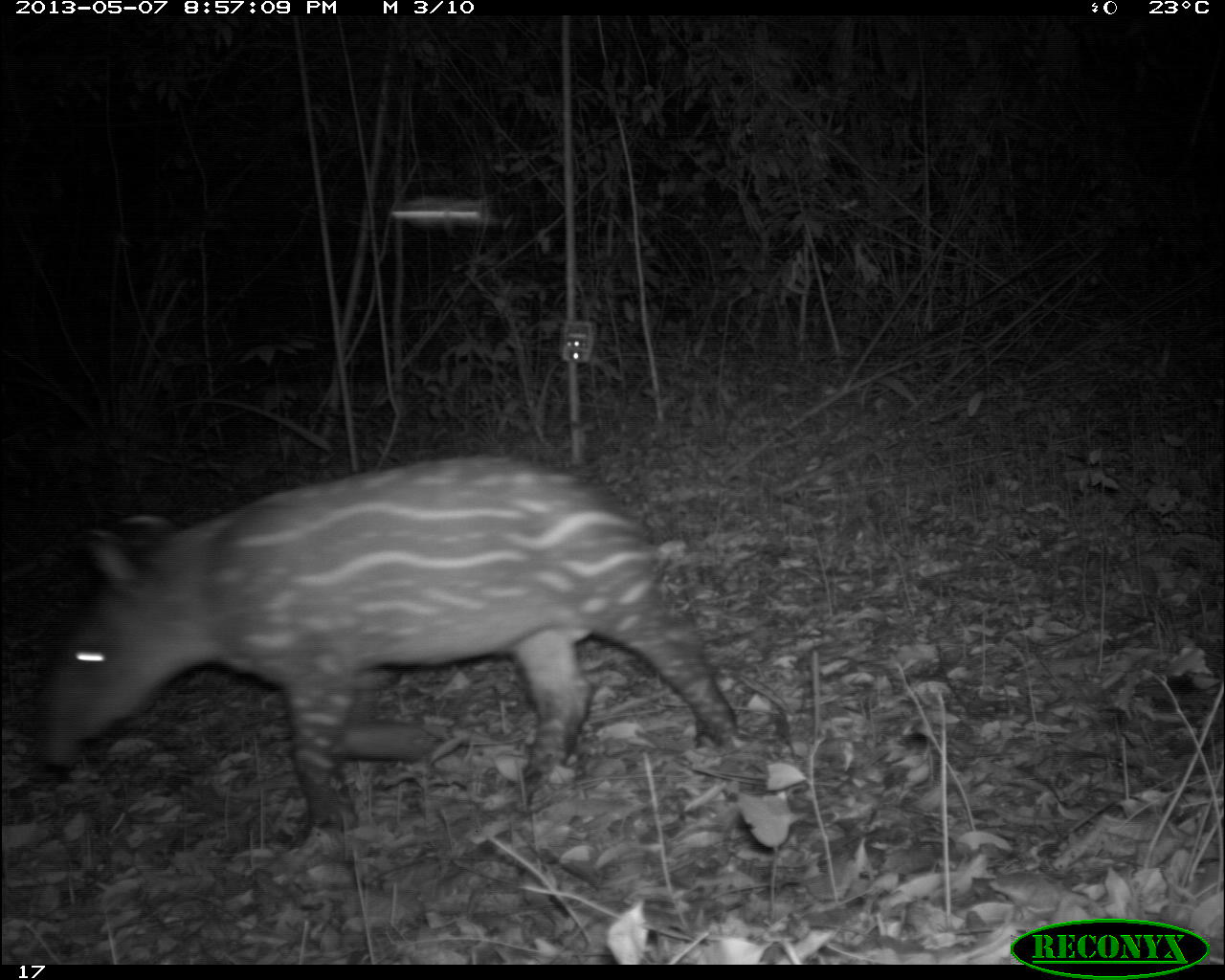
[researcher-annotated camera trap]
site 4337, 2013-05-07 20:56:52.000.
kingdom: Animalia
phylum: Chordata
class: Mammalia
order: Perissodactyla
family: Tapiridae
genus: Tapirus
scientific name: Tapirus bairdii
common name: baird's tapir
Tapirus bairdii (baird's tapir), count 2.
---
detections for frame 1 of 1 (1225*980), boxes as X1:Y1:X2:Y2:
tapirus bairdii: 32:453:749:875